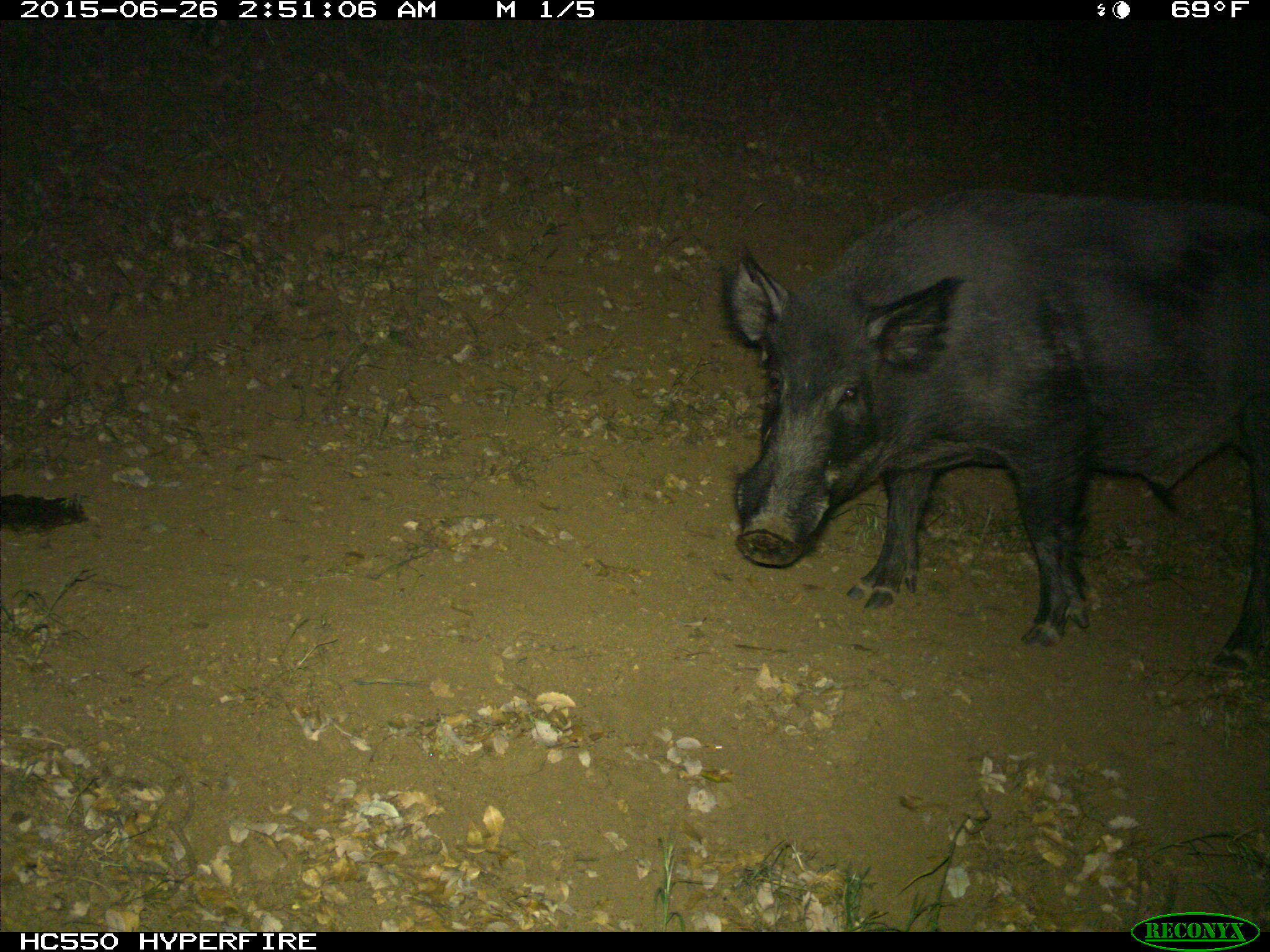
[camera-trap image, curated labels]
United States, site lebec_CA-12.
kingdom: Animalia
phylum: Chordata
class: Mammalia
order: Artiodactyla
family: Suidae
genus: Sus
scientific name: Sus scrofa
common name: wild boar